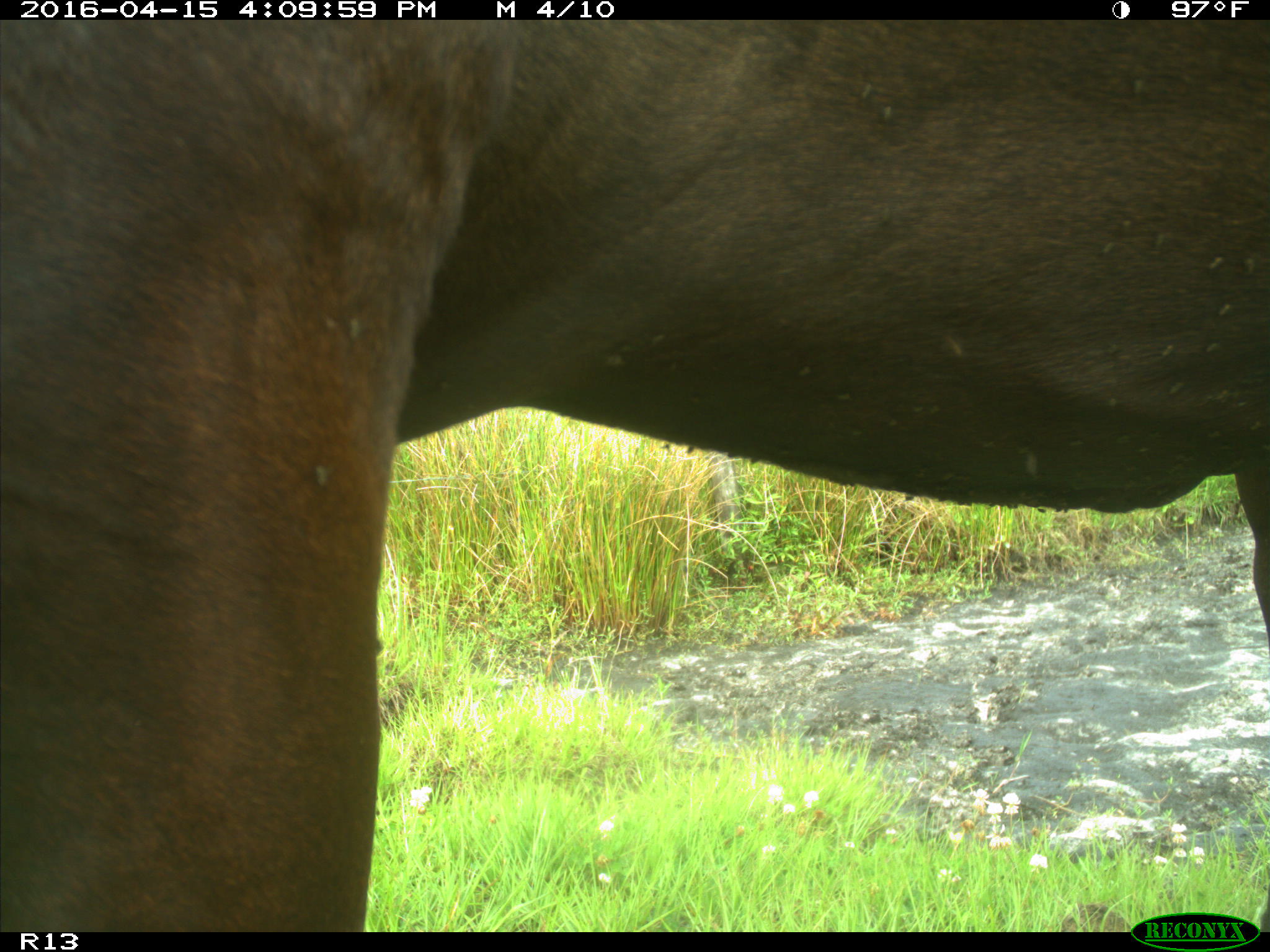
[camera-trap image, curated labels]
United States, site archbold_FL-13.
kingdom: Animalia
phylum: Chordata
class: Mammalia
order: Artiodactyla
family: Bovidae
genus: Bos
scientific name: Bos taurus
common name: domestic cow